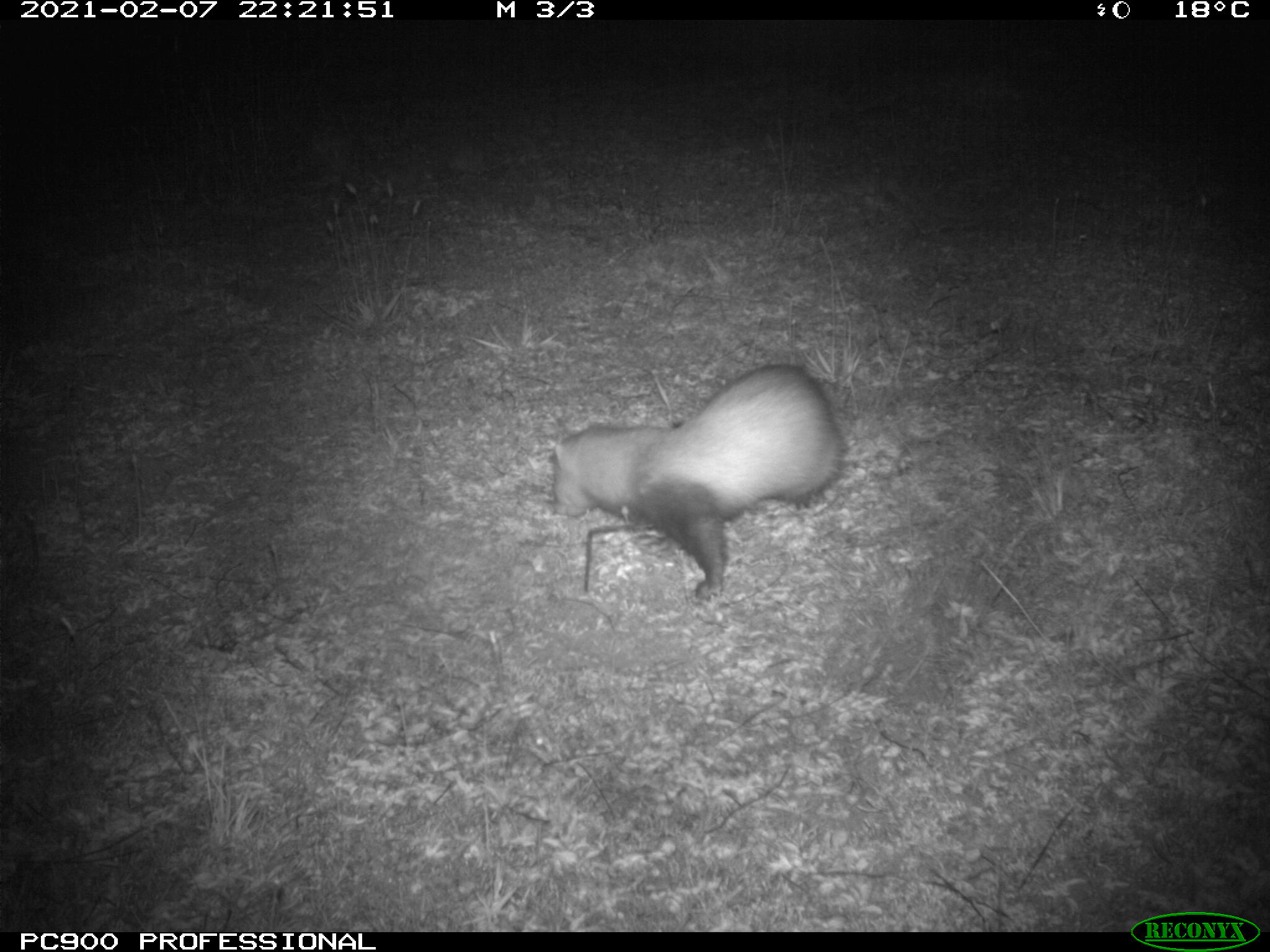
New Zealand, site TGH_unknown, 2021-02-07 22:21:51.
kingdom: Animalia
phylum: Chordata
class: Mammalia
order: Carnivora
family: Mustelidae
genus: Mustela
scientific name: Mustela furo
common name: ferret